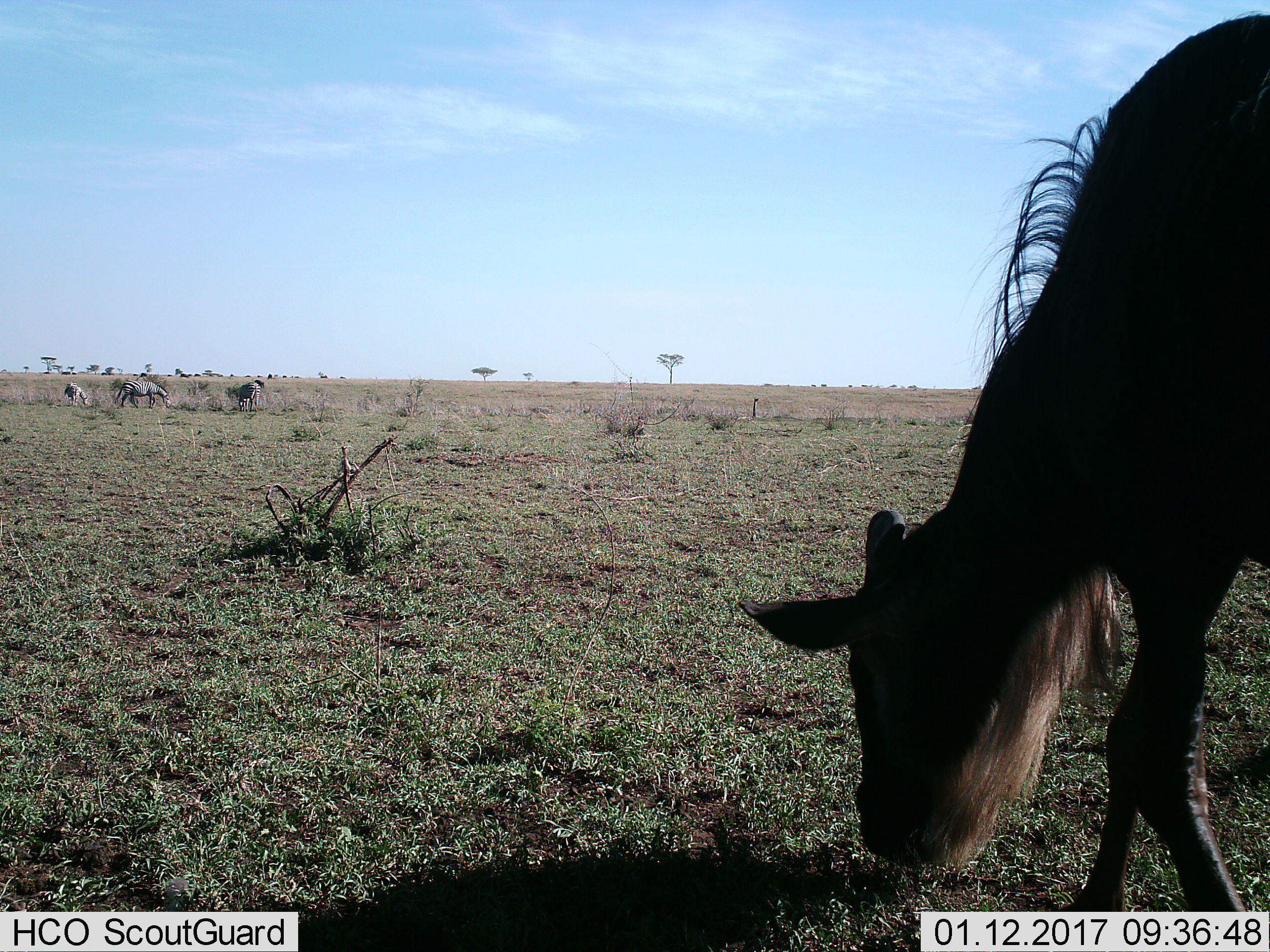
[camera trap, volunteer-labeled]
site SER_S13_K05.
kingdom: Animalia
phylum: Chordata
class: Mammalia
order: Artiodactyla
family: Bovidae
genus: Connochaetes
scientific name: Connochaetes taurinus taurinus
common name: blue wildebeest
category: wildebeestblue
Wildebeestblue (blue wildebeest) (Connochaetes taurinus taurinus), count 1. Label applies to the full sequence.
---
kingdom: Animalia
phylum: Chordata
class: Mammalia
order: Perissodactyla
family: Equidae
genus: Equus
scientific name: Equus quagga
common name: plains zebra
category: zebraplains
Zebraplains (plains zebra) (Equus quagga), count 3. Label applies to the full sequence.